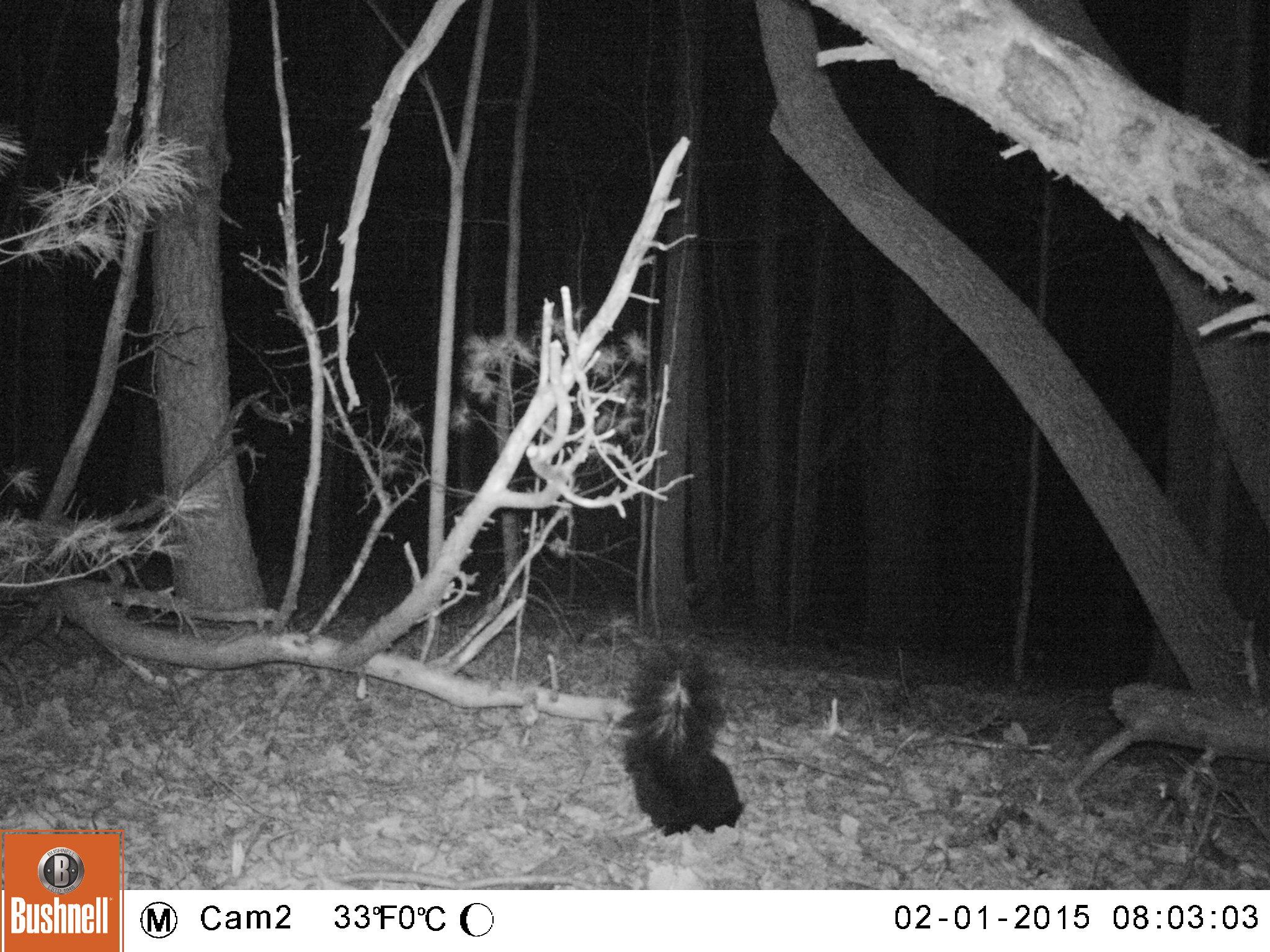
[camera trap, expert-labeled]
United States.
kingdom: Animalia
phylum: Chordata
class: Mammalia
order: Carnivora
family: Mephitidae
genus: Mephitis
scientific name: Mephitis mephitis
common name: striped skunk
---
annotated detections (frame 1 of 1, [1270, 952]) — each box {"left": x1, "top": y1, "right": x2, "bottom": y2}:
Striped Skunk: {"left": 607, "top": 638, "right": 751, "bottom": 839}